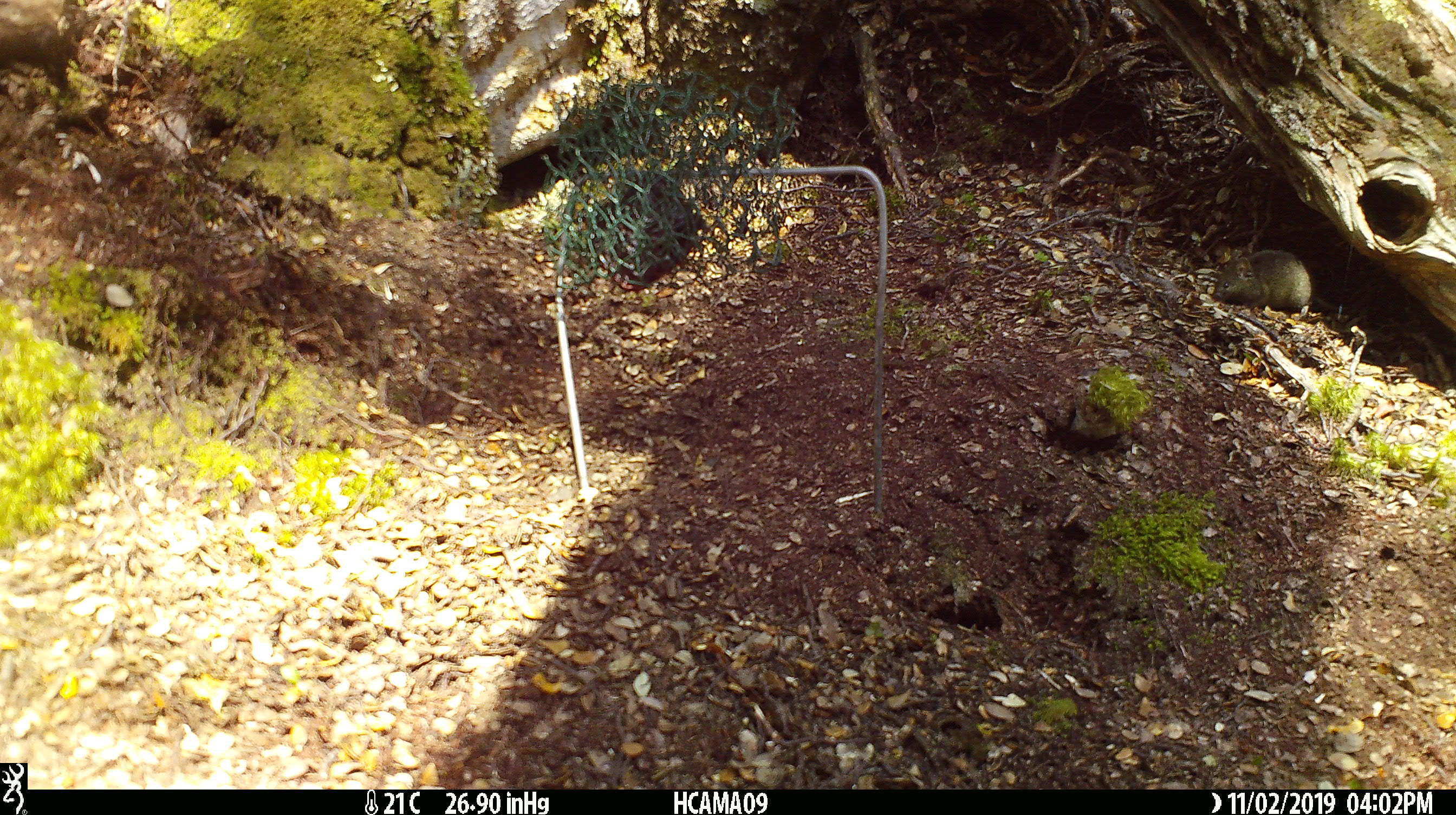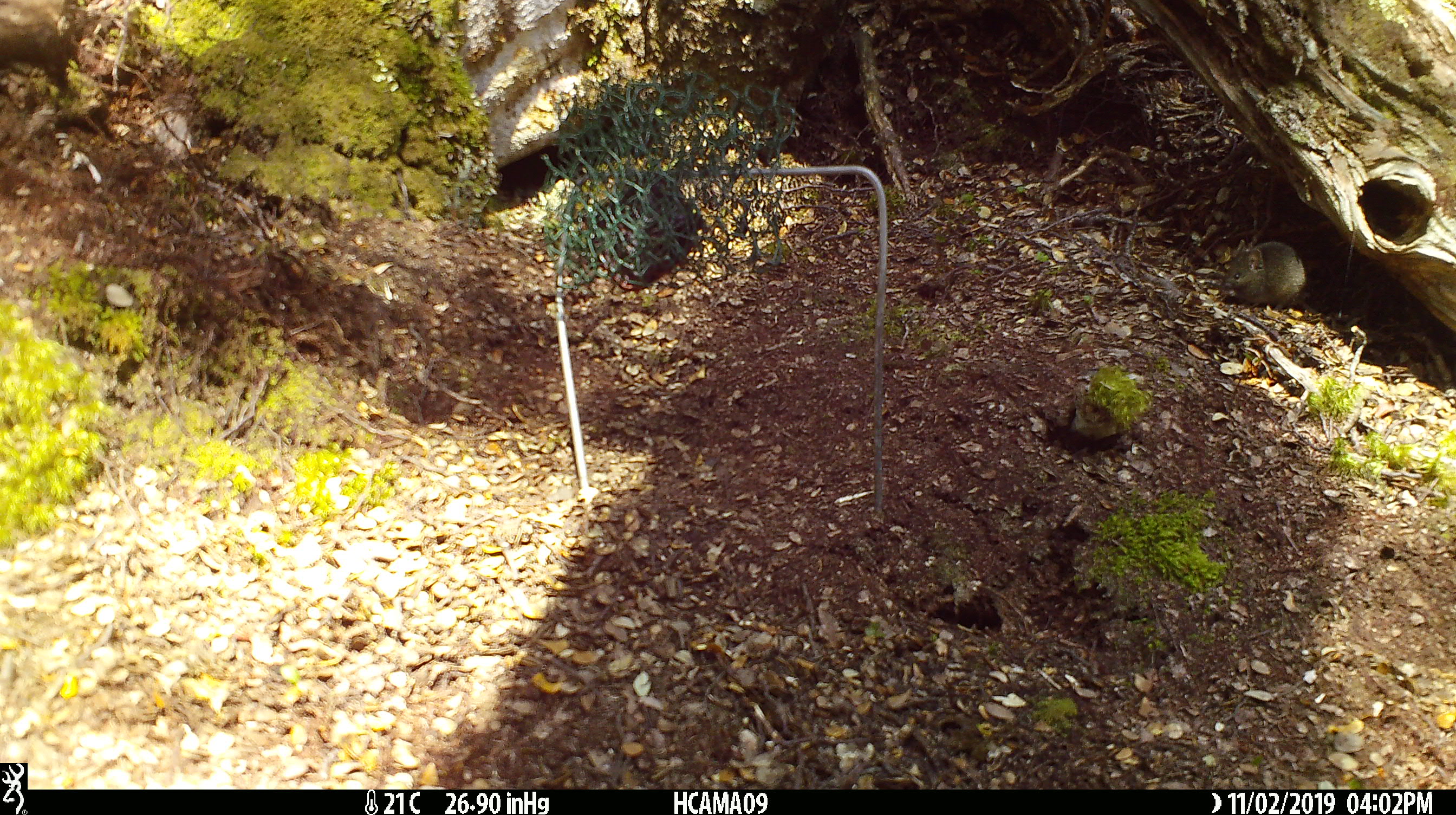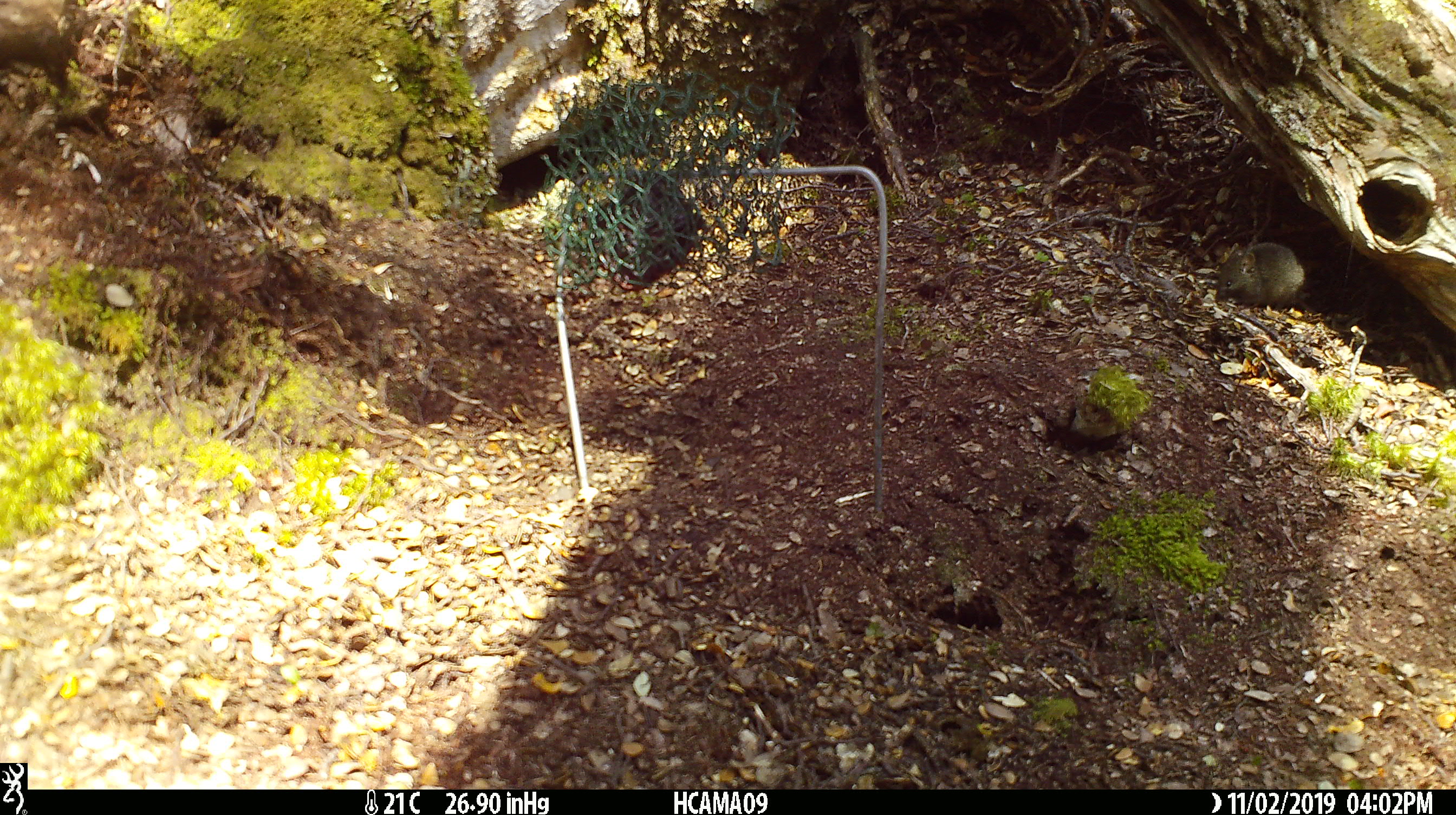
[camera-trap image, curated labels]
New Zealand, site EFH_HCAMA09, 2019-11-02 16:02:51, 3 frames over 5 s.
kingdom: Animalia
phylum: Chordata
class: Mammalia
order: Rodentia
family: Muridae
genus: Mus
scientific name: Mus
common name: mouse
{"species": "mouse (Mus)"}